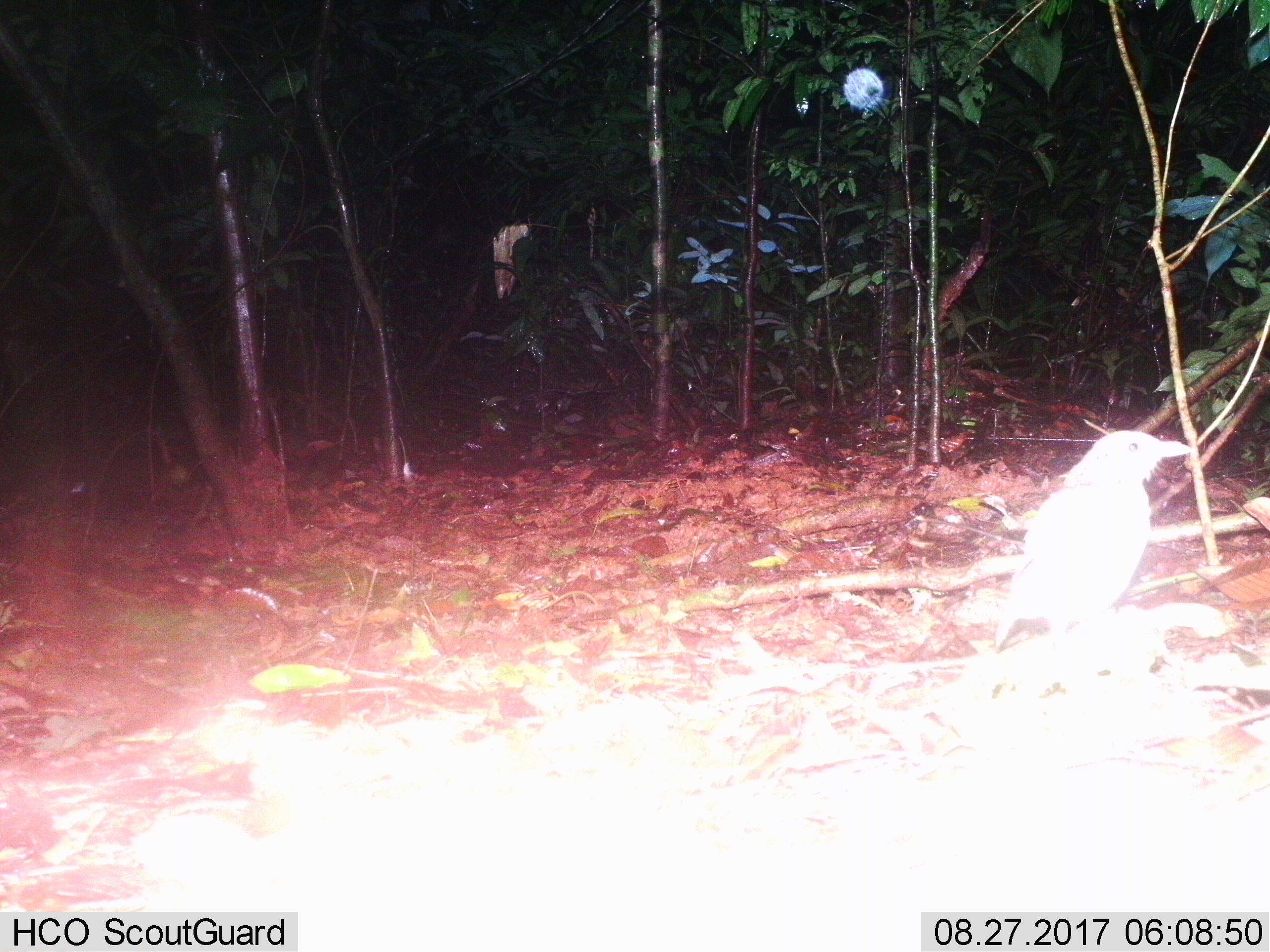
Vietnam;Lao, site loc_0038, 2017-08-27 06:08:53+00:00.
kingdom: Animalia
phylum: Chordata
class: Aves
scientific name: Aves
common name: bird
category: unidentified bird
Unidentified bird (bird) (Aves). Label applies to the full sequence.